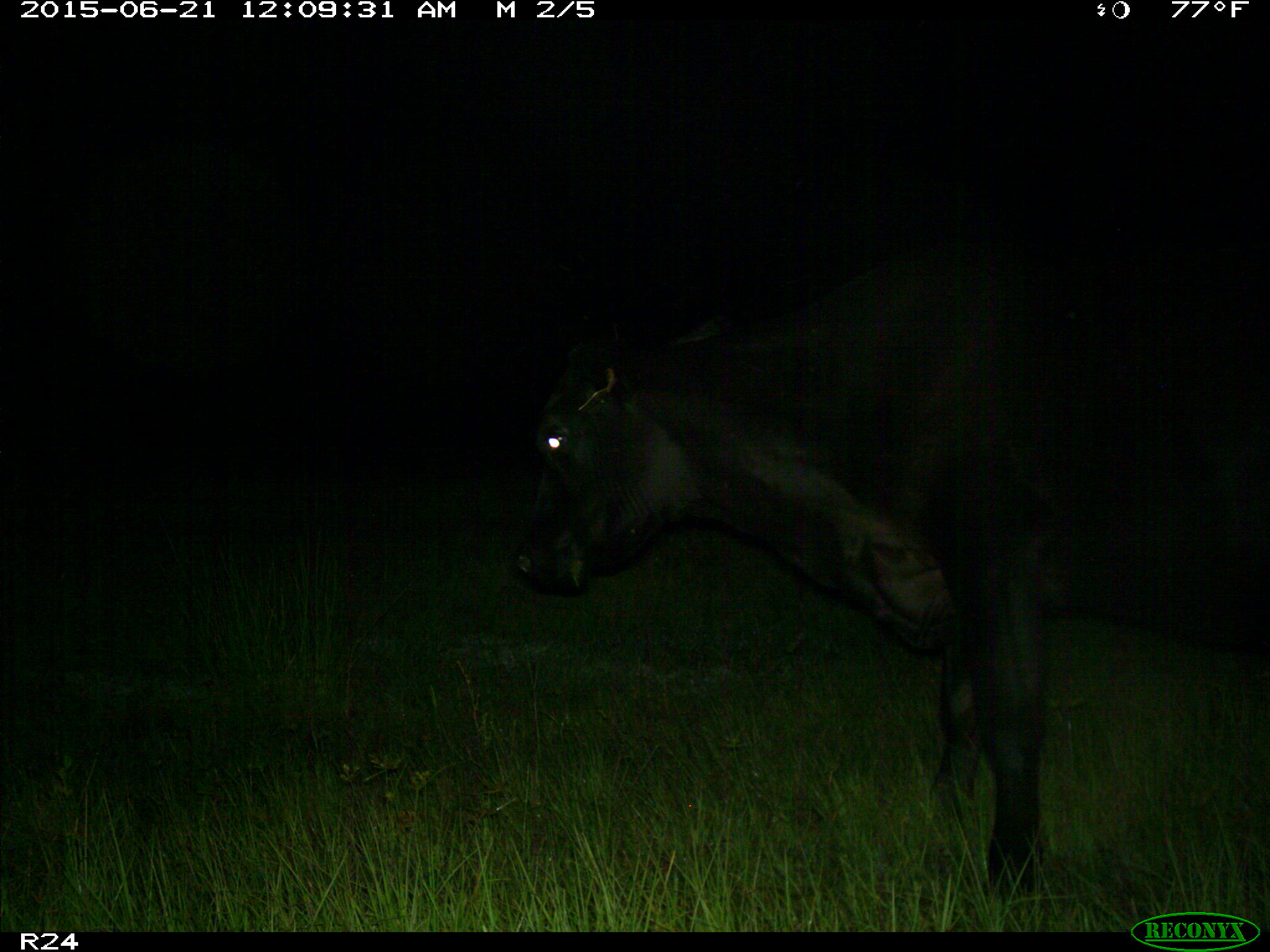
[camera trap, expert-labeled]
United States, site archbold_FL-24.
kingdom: Animalia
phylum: Chordata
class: Mammalia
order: Artiodactyla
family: Bovidae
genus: Bos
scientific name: Bos taurus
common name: domestic cow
Bos taurus (domestic cow).